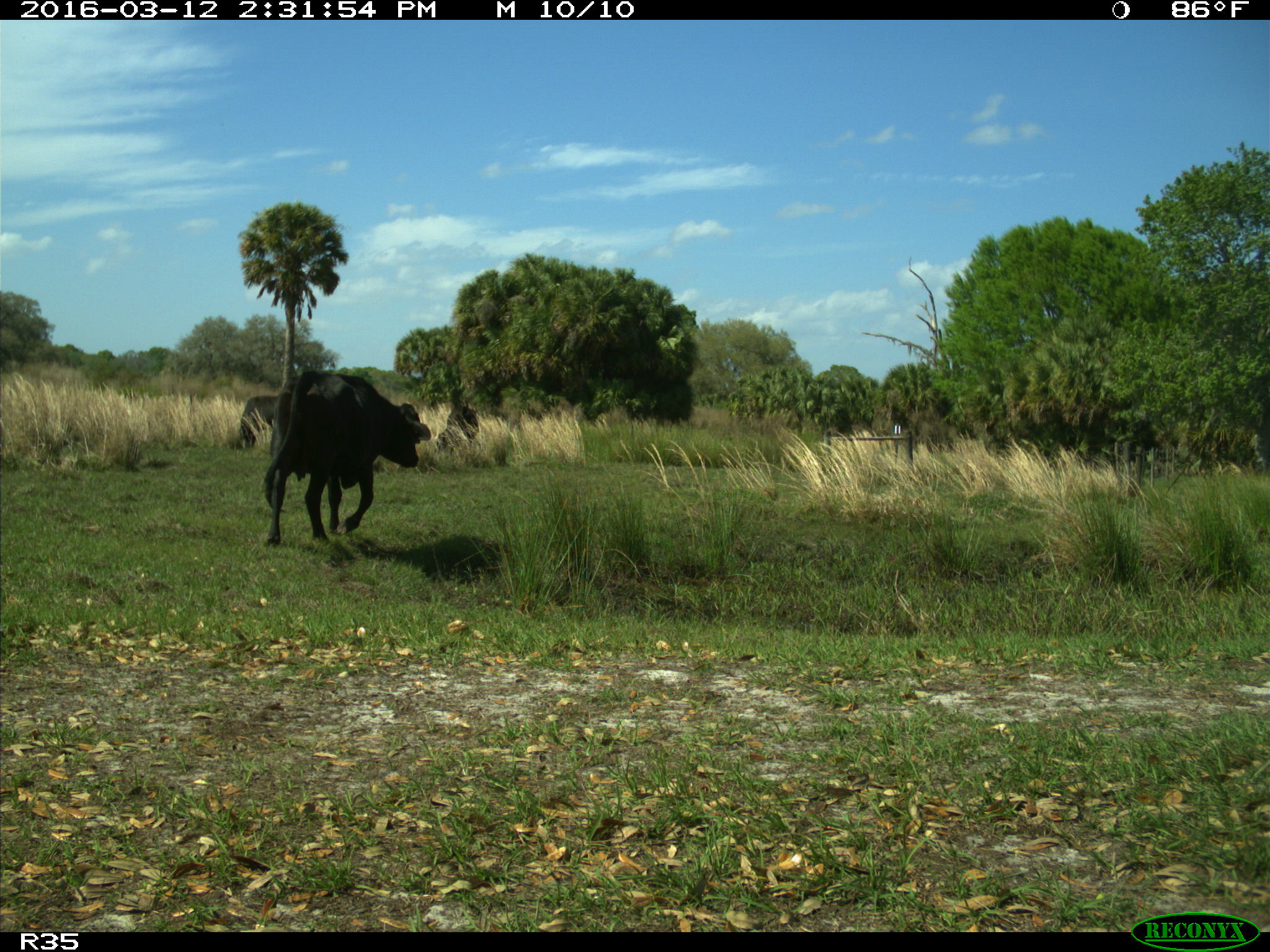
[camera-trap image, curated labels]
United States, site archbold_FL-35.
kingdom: Animalia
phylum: Chordata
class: Mammalia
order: Artiodactyla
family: Bovidae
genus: Bos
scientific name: Bos taurus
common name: domestic cow